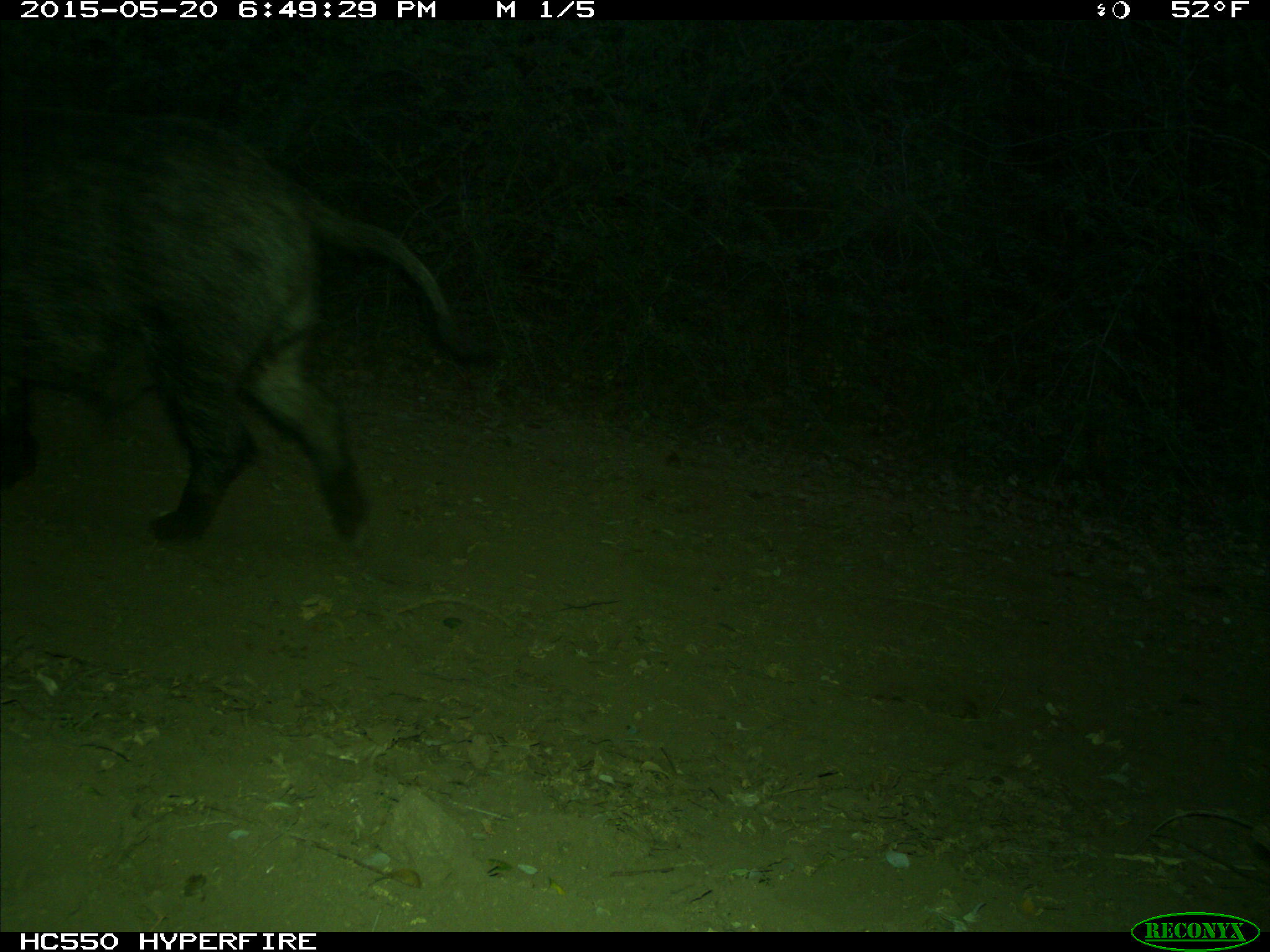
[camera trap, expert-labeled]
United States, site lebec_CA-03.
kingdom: Animalia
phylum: Chordata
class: Mammalia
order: Artiodactyla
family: Suidae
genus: Sus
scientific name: Sus scrofa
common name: wild boar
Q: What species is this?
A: Sus scrofa (wild boar).